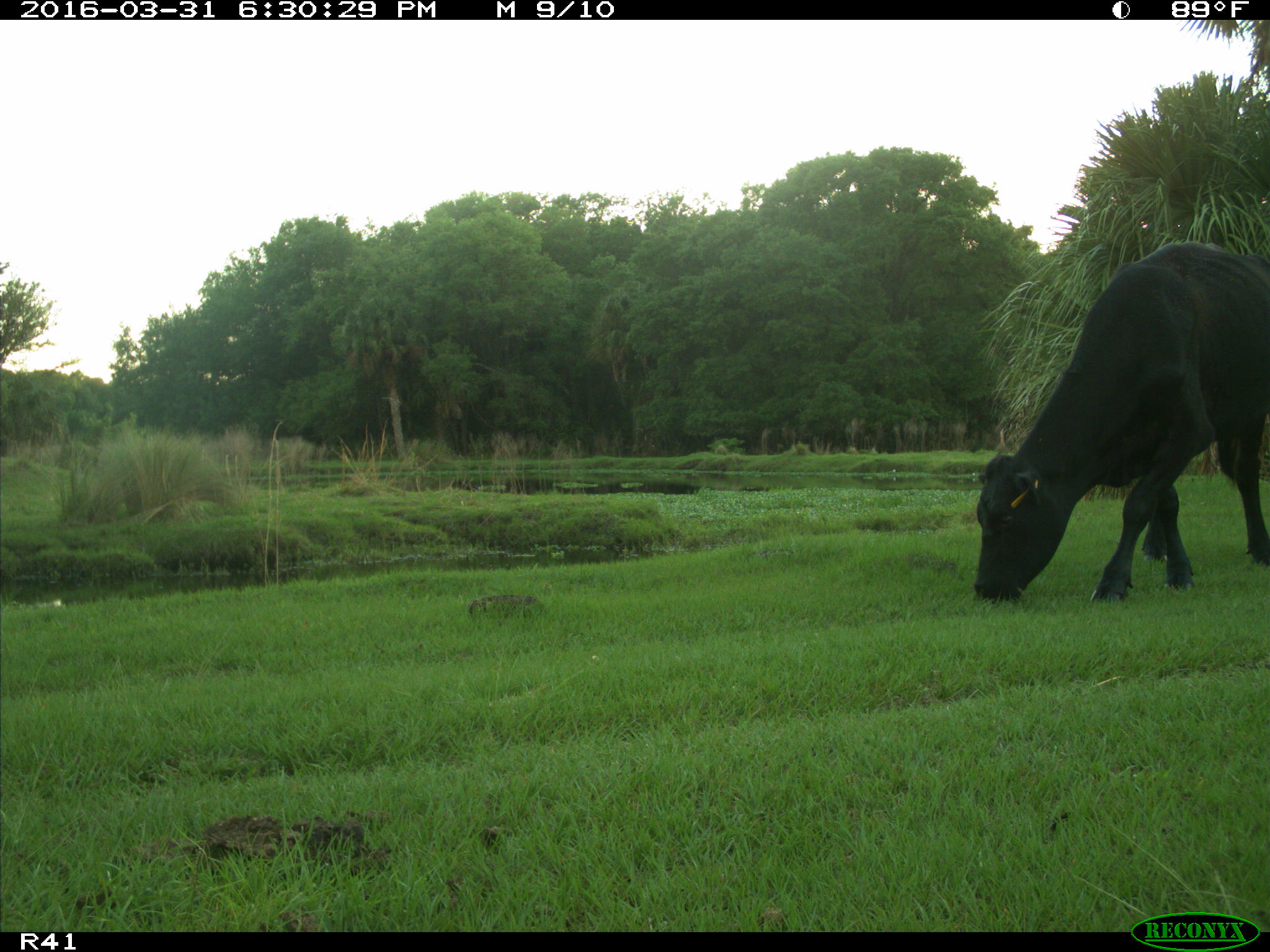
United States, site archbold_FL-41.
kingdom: Animalia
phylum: Chordata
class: Mammalia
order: Artiodactyla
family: Bovidae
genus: Bos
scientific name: Bos taurus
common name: domestic cow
Bos taurus (domestic cow).